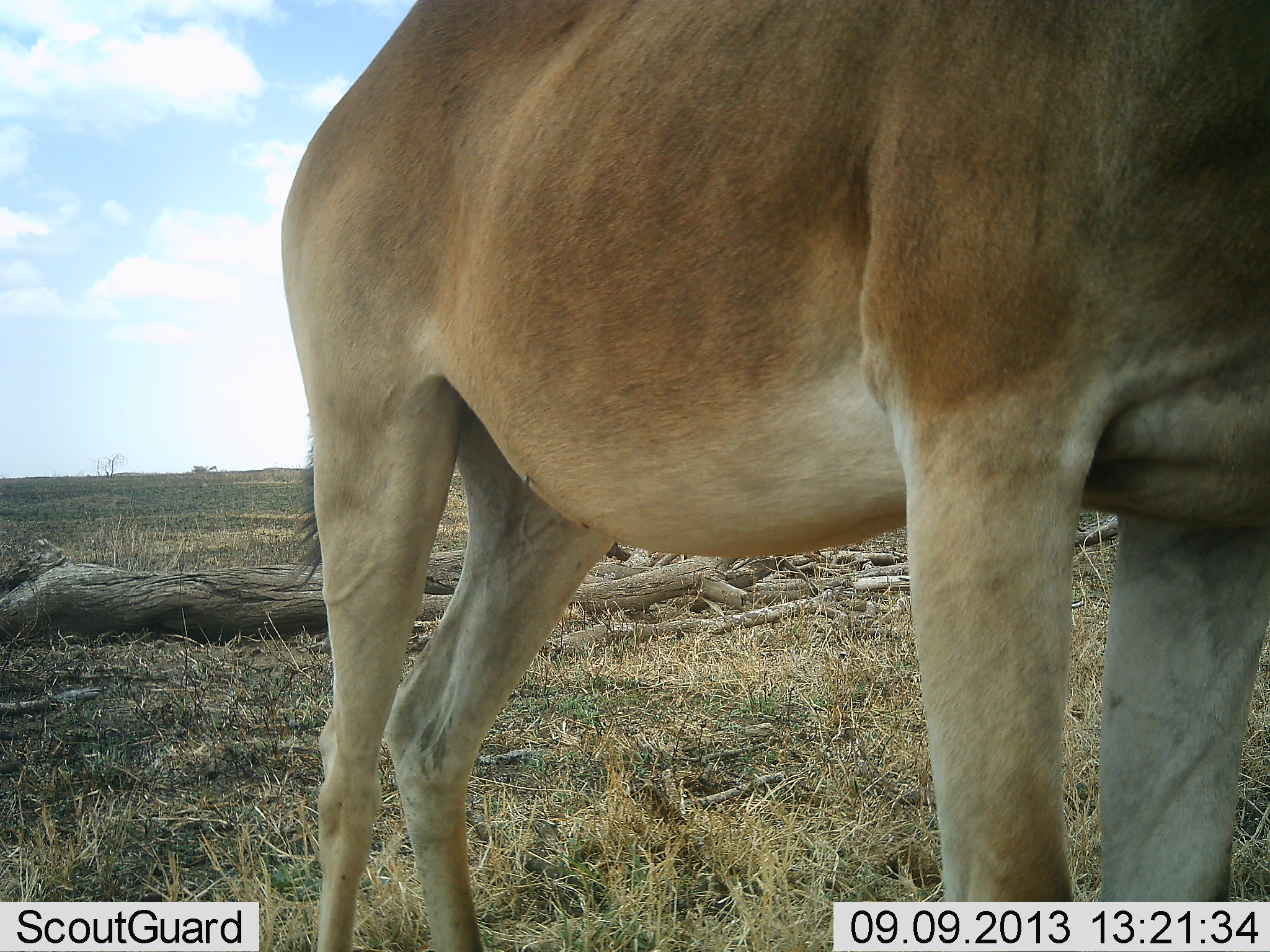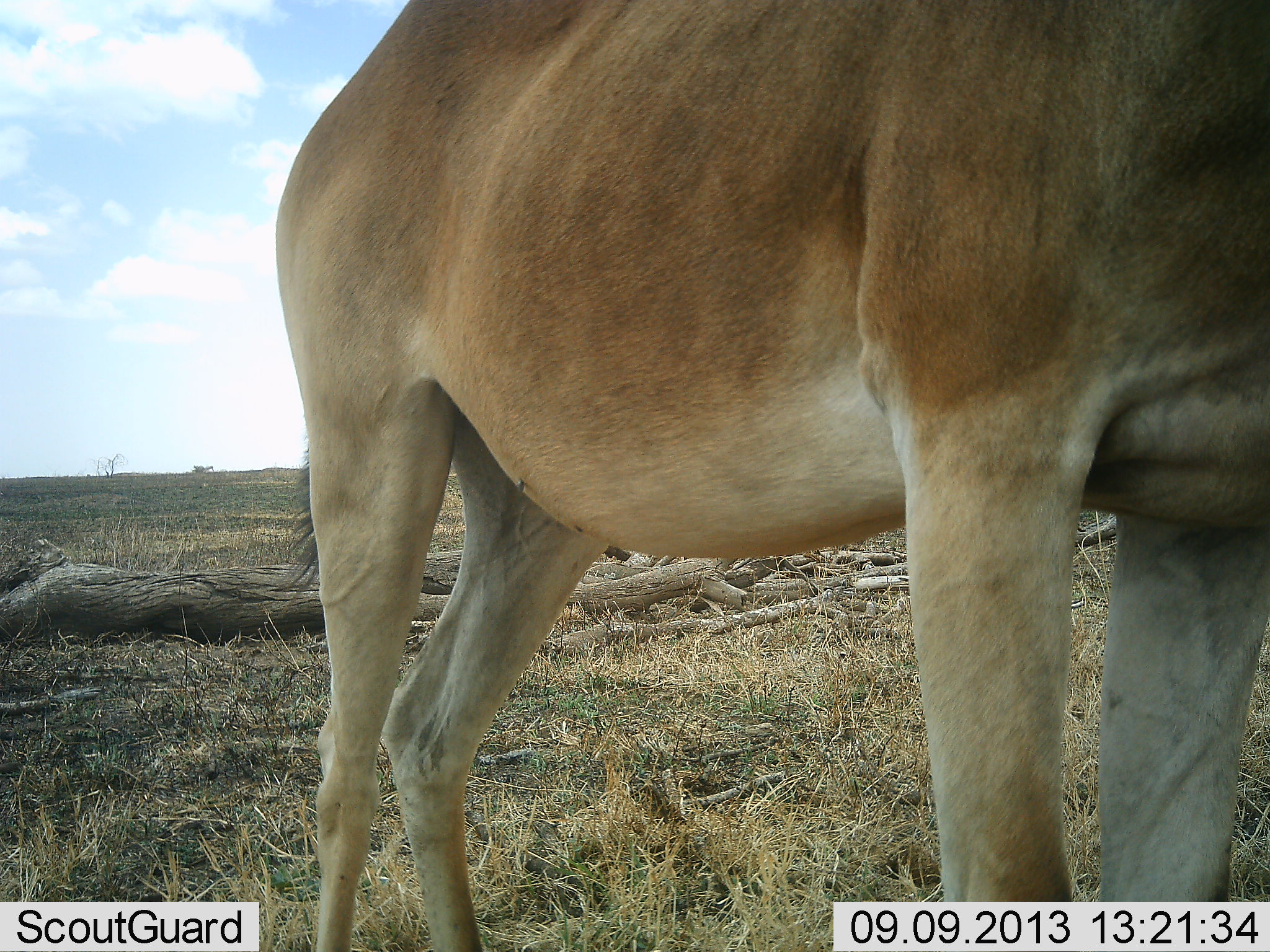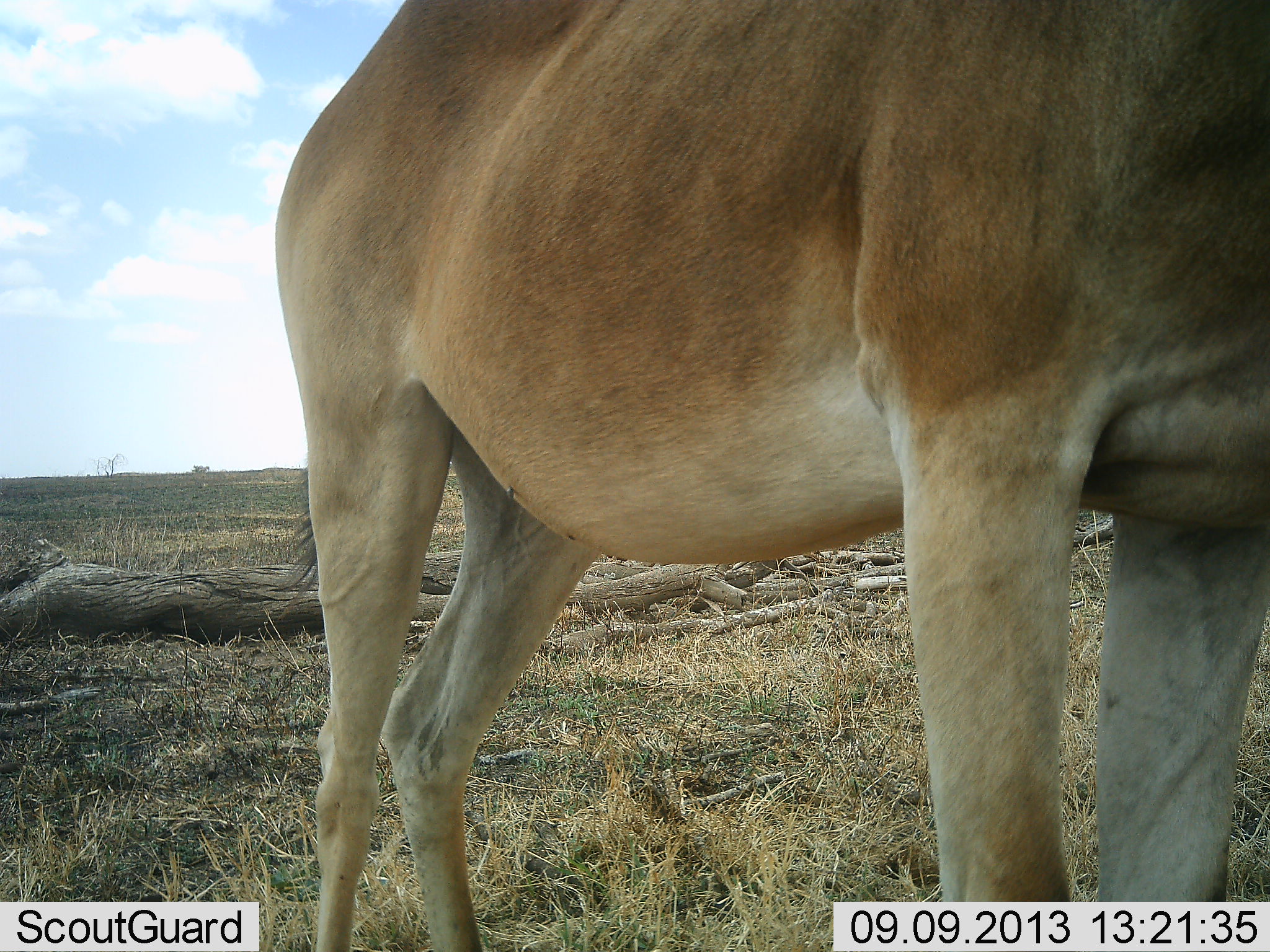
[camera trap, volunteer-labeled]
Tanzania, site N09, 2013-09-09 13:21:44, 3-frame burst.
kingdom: Animalia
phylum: Chordata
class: Mammalia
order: Artiodactyla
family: Bovidae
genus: Alcelaphus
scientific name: Alcelaphus buselaphus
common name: hartebeest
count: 1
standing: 100%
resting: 0%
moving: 0%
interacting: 0%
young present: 0%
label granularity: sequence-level